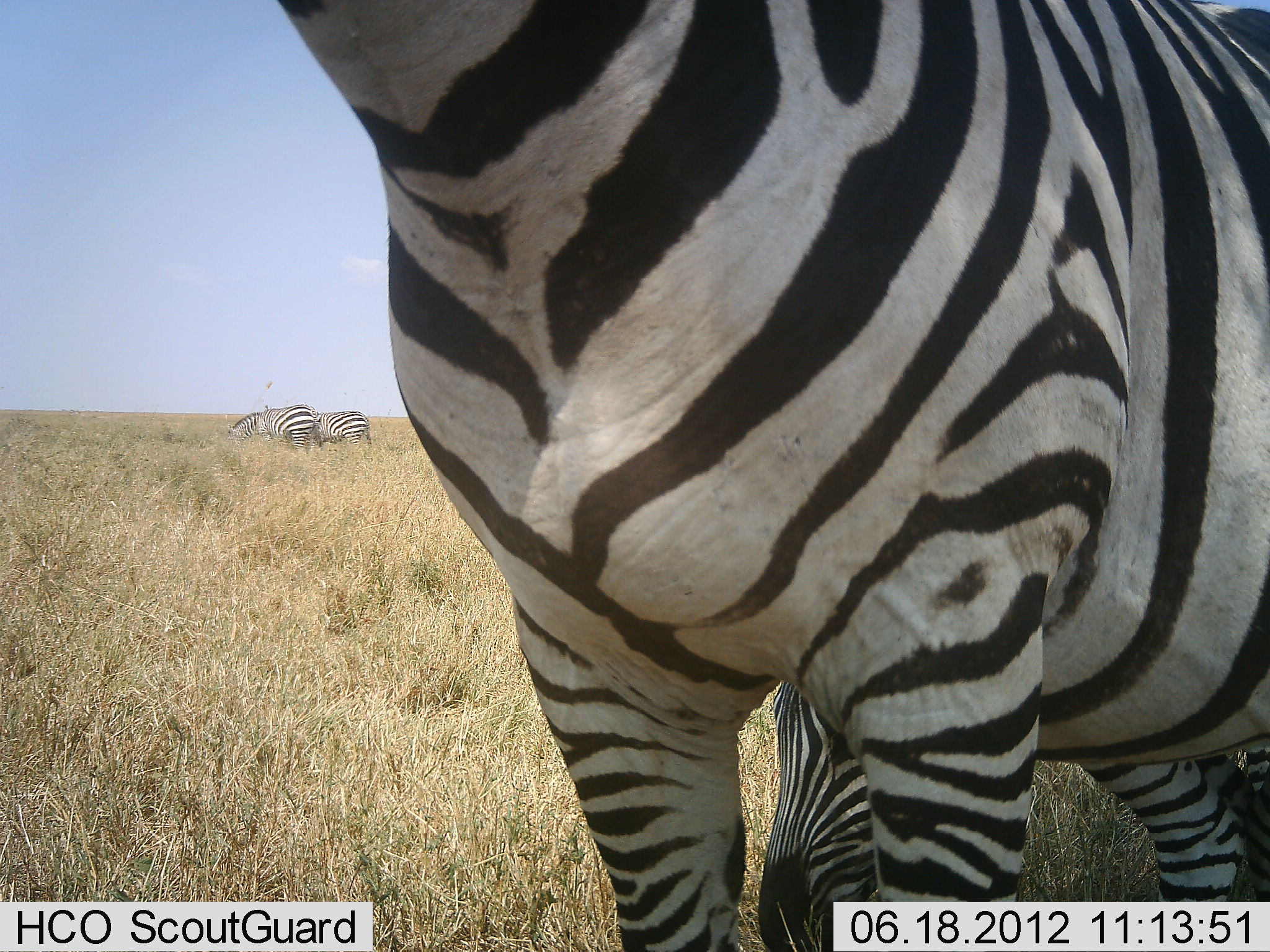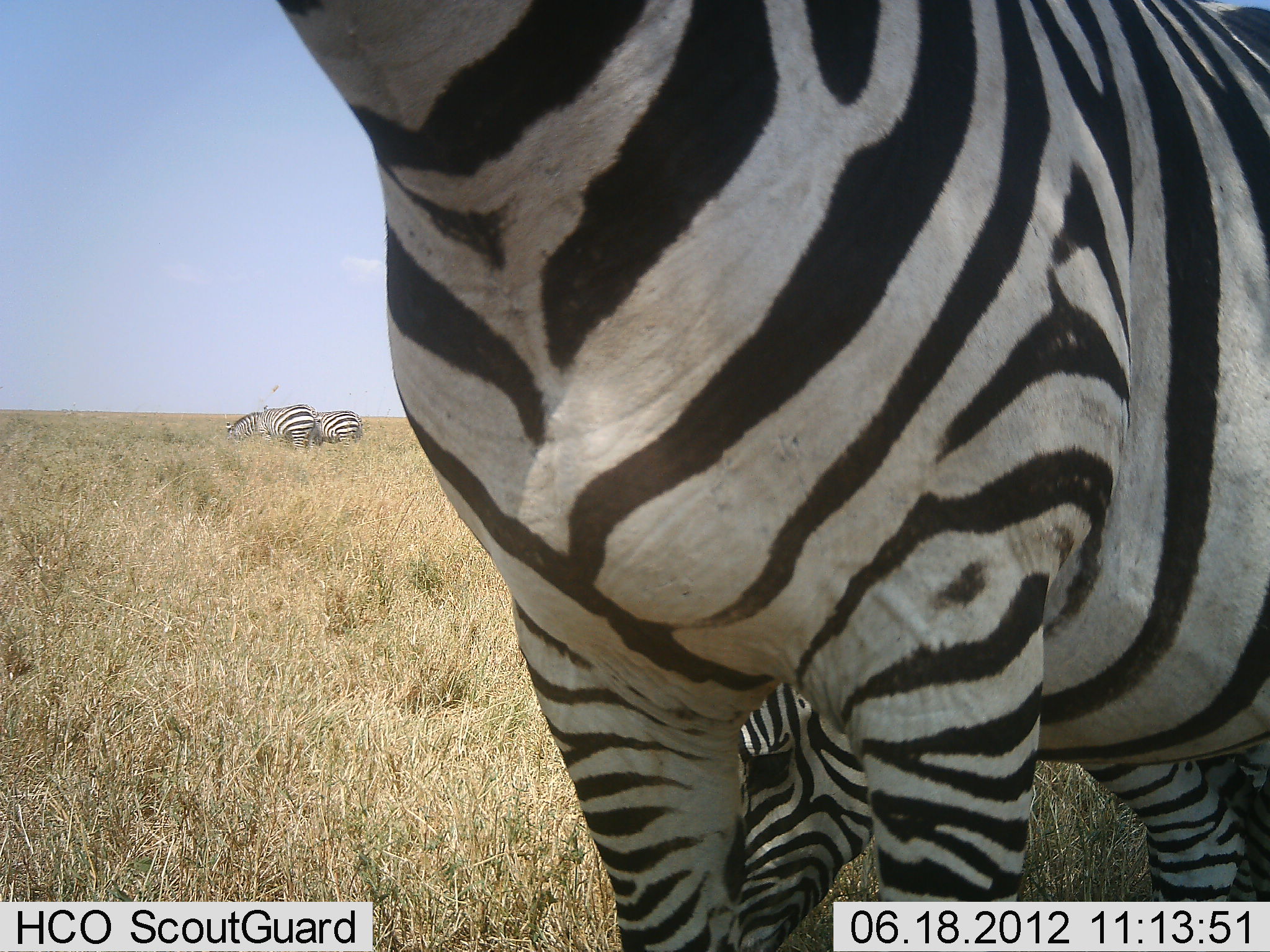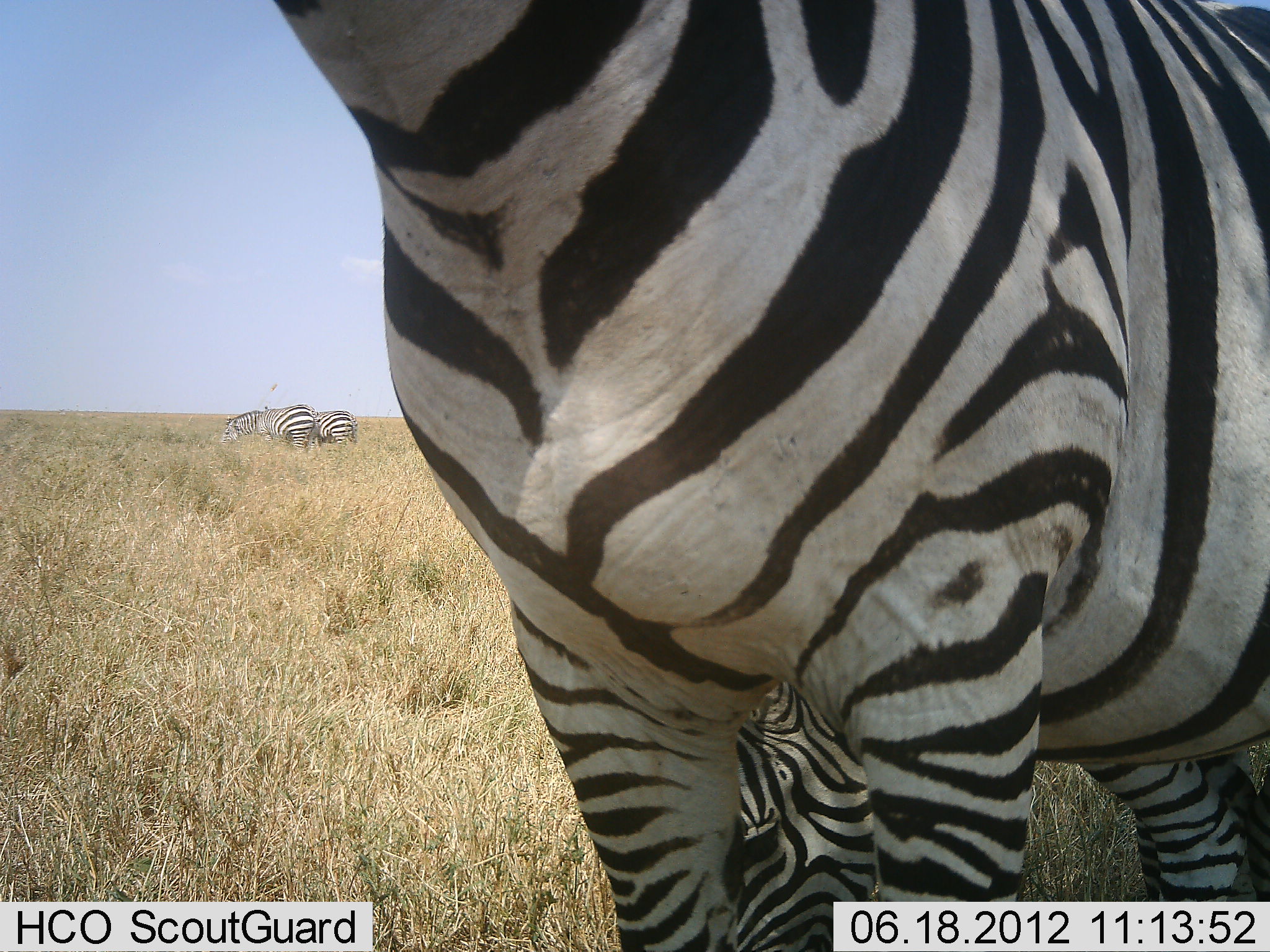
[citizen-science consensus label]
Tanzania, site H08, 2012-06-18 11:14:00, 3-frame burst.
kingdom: Animalia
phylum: Chordata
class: Mammalia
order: Perissodactyla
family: Equidae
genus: Equus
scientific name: Equus quagga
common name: plains zebra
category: zebra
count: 4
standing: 90%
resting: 0%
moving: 10%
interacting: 10%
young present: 30%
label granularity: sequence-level